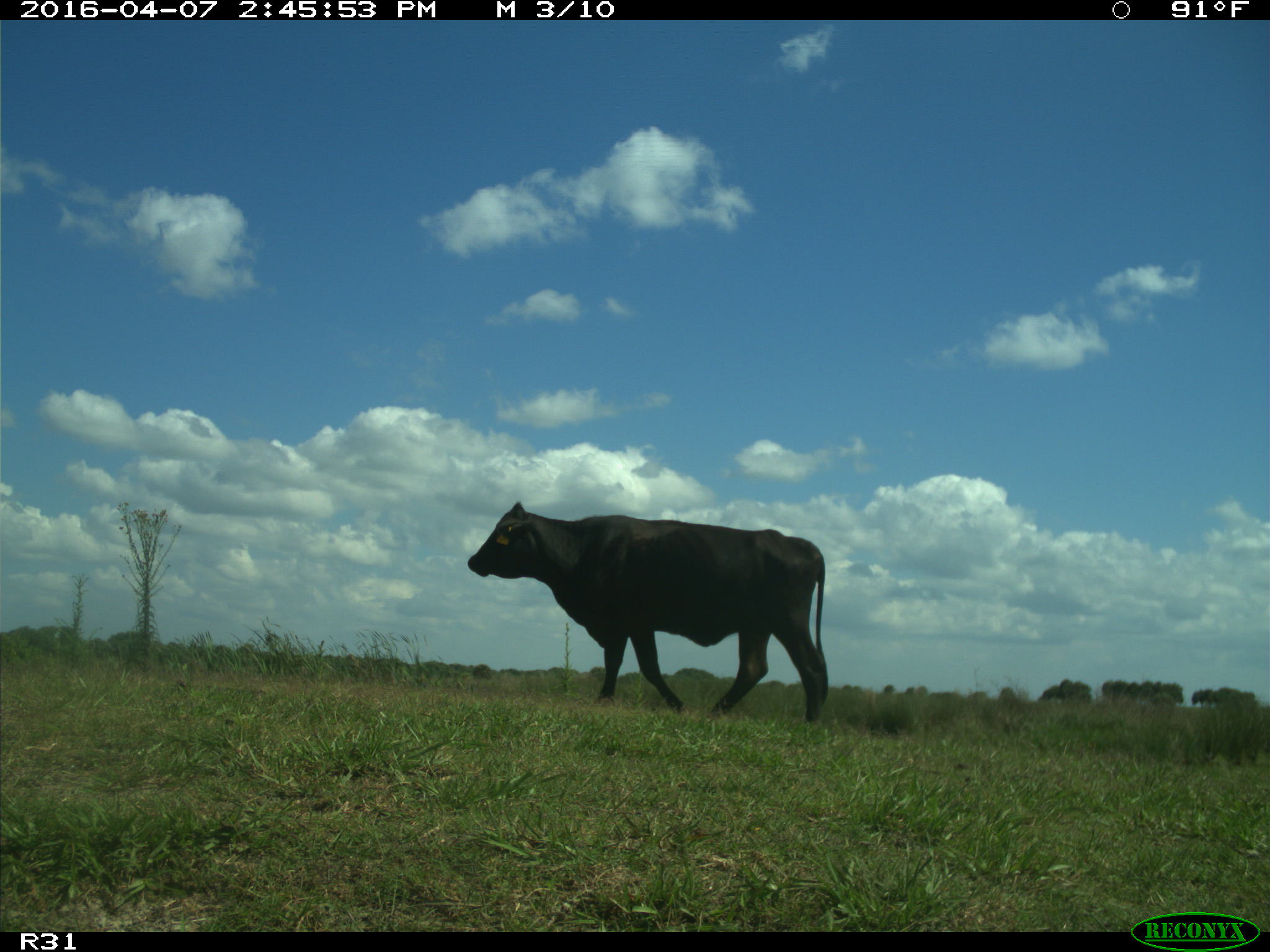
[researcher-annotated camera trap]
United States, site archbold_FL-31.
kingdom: Animalia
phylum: Chordata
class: Mammalia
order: Artiodactyla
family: Bovidae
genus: Bos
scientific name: Bos taurus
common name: domestic cow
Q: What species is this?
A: Bos taurus (domestic cow).